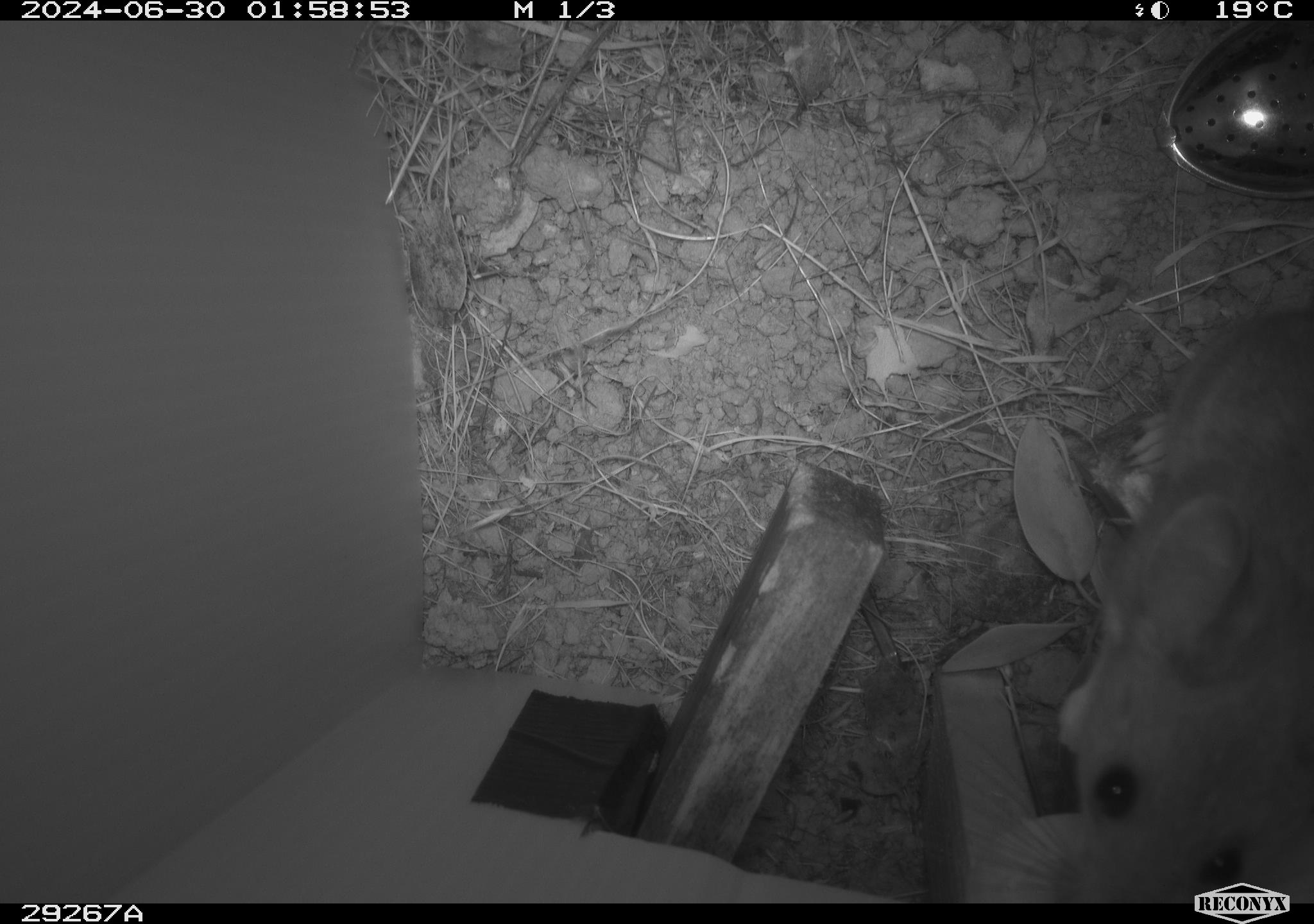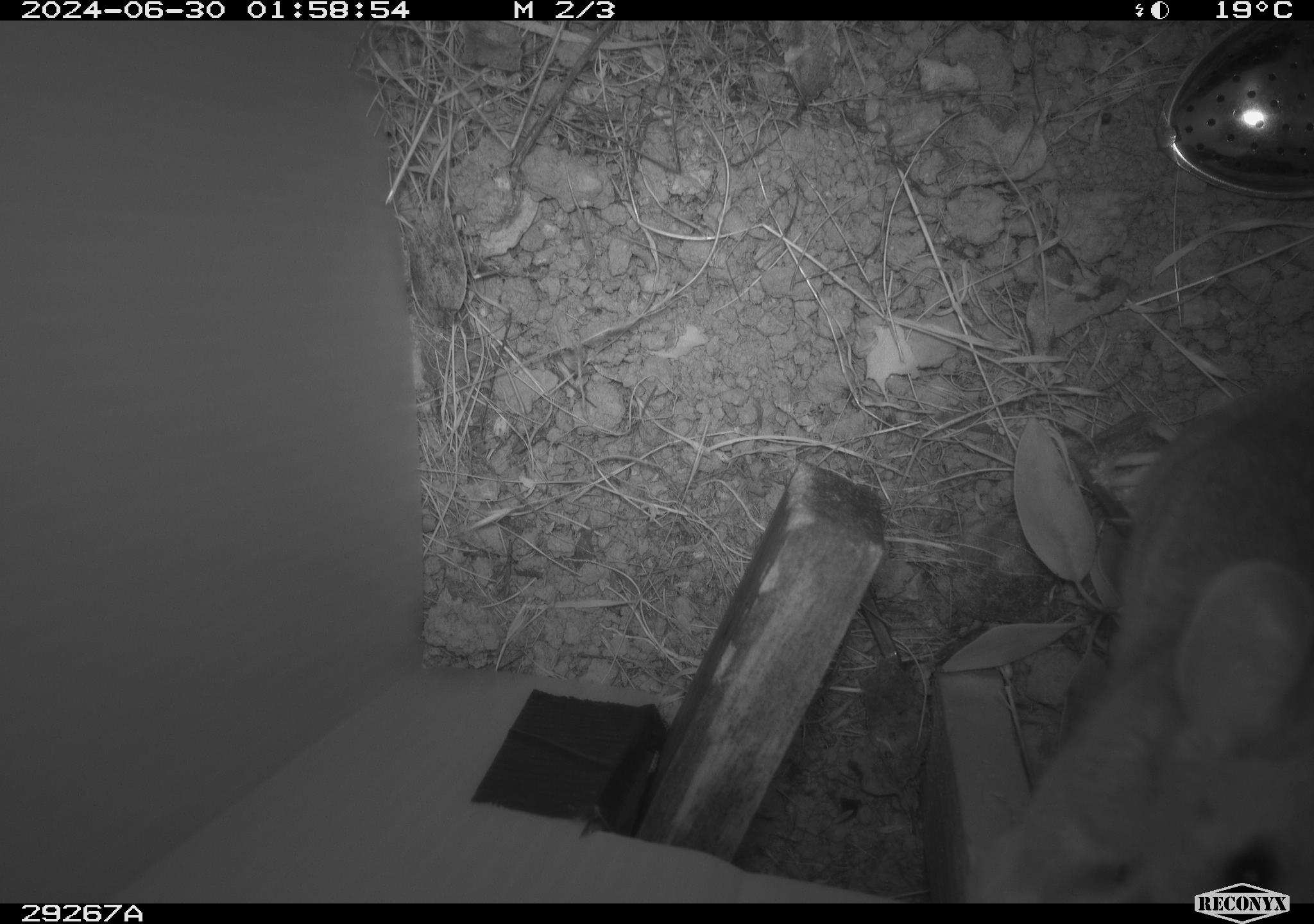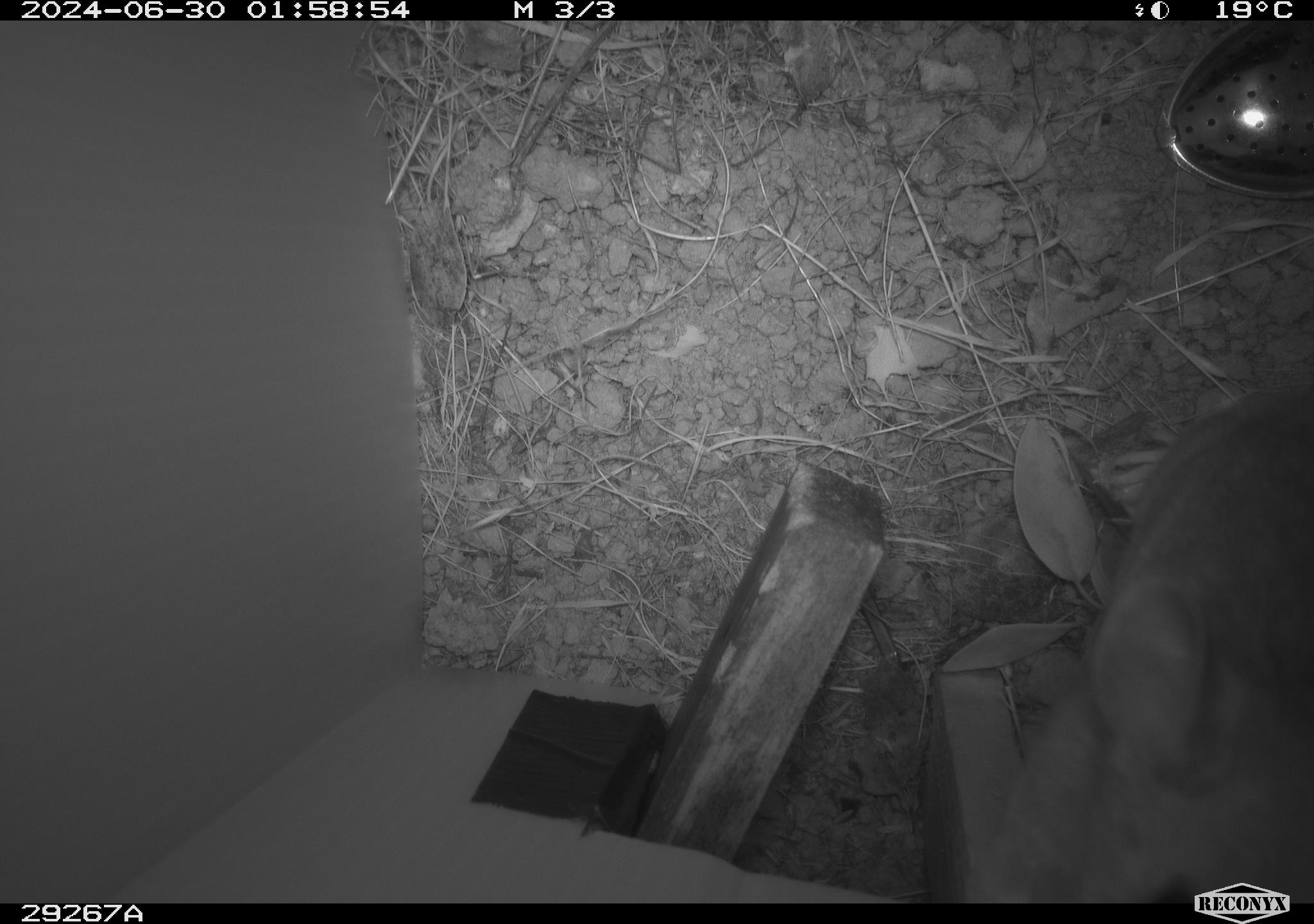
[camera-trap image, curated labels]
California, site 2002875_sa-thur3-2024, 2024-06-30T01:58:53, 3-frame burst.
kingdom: Animalia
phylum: Chordata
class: Mammalia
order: Rodentia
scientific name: Rodentia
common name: rodent